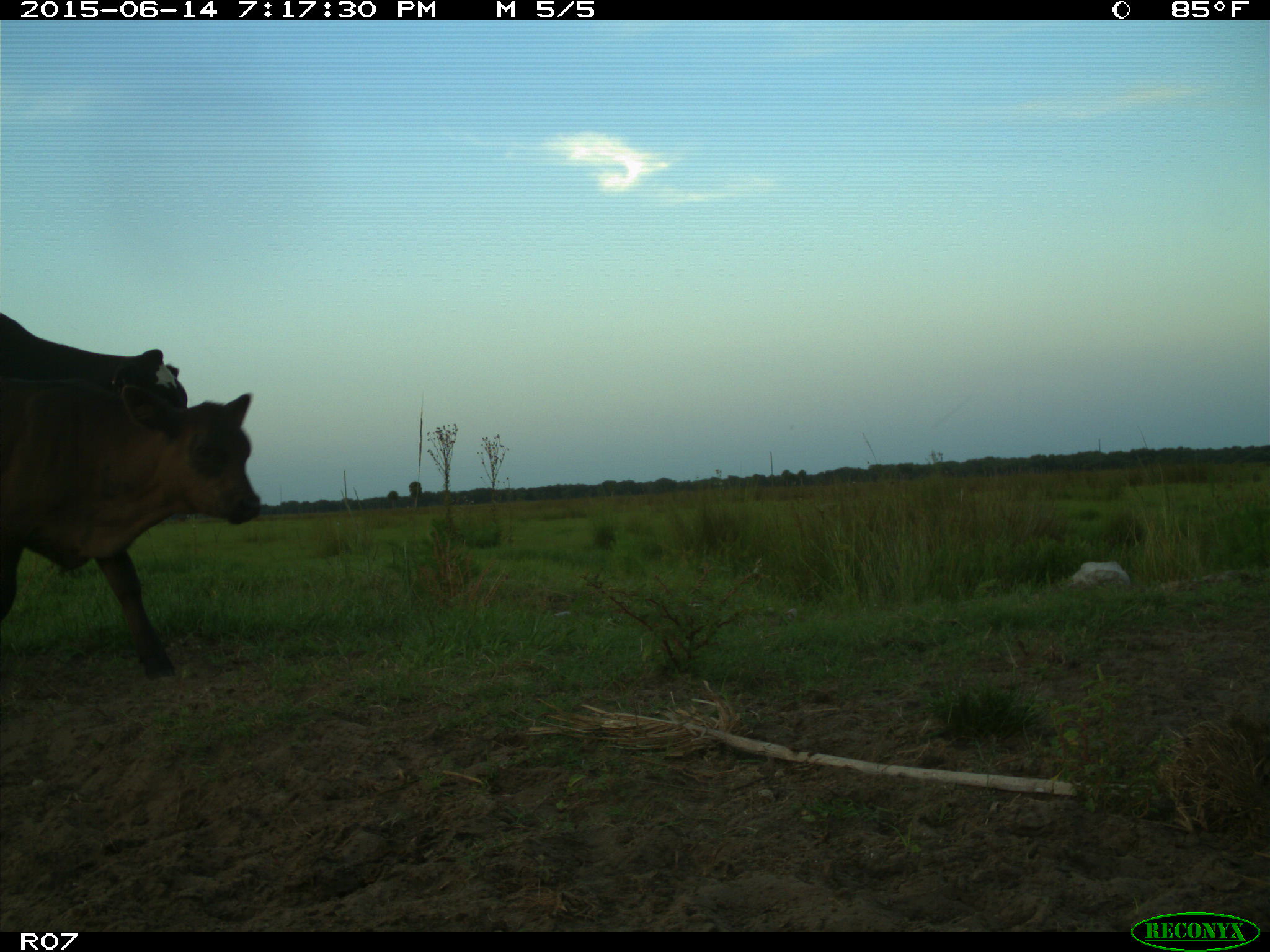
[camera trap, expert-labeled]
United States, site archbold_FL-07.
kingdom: Animalia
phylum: Chordata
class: Mammalia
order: Artiodactyla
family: Bovidae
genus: Bos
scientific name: Bos taurus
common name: domestic cow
Bos taurus (domestic cow).